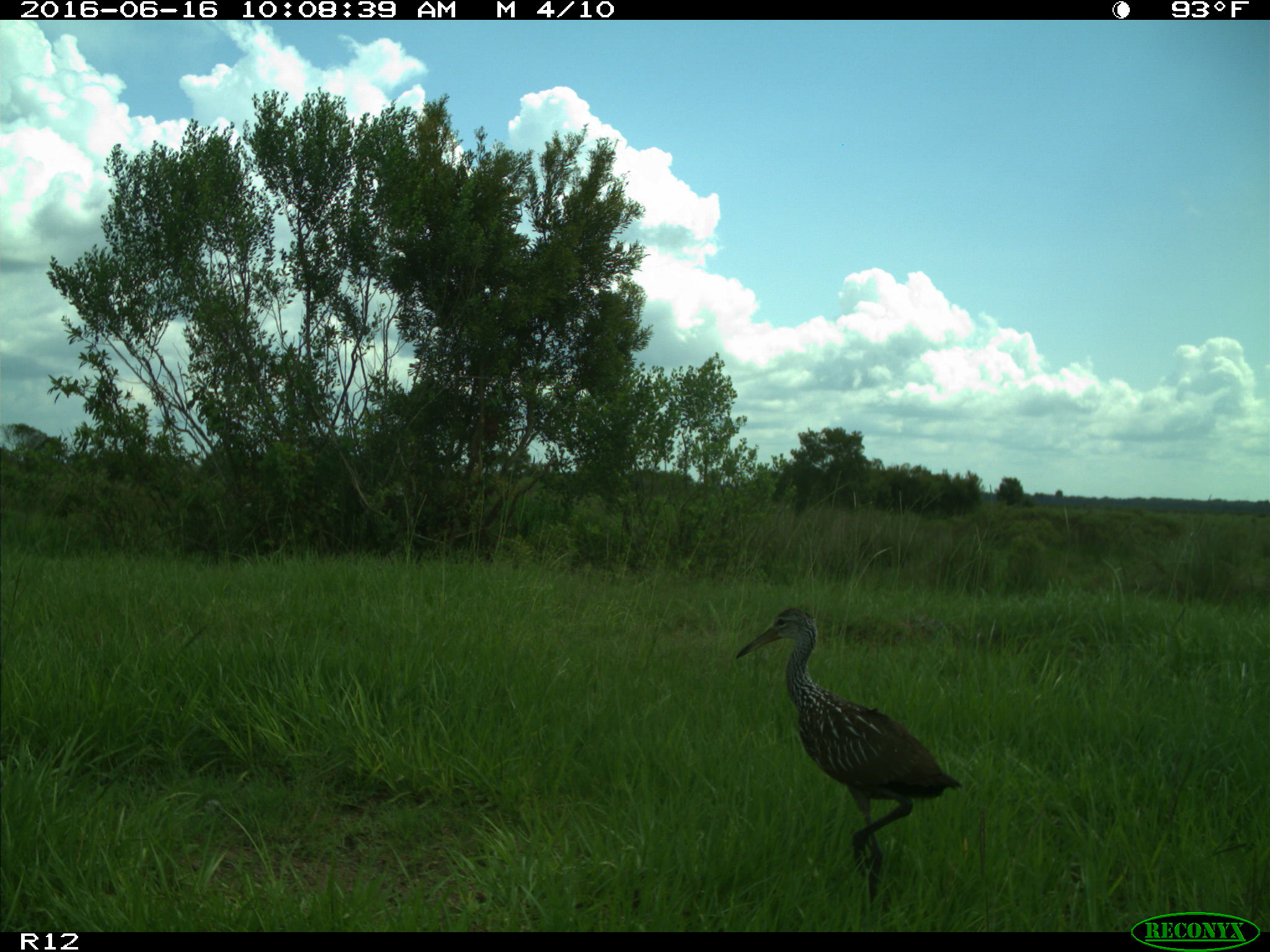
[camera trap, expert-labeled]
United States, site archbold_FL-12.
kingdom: Animalia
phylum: Chordata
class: Aves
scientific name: Aves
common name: birds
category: unidentified bird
Unidentified bird (birds) (Aves).